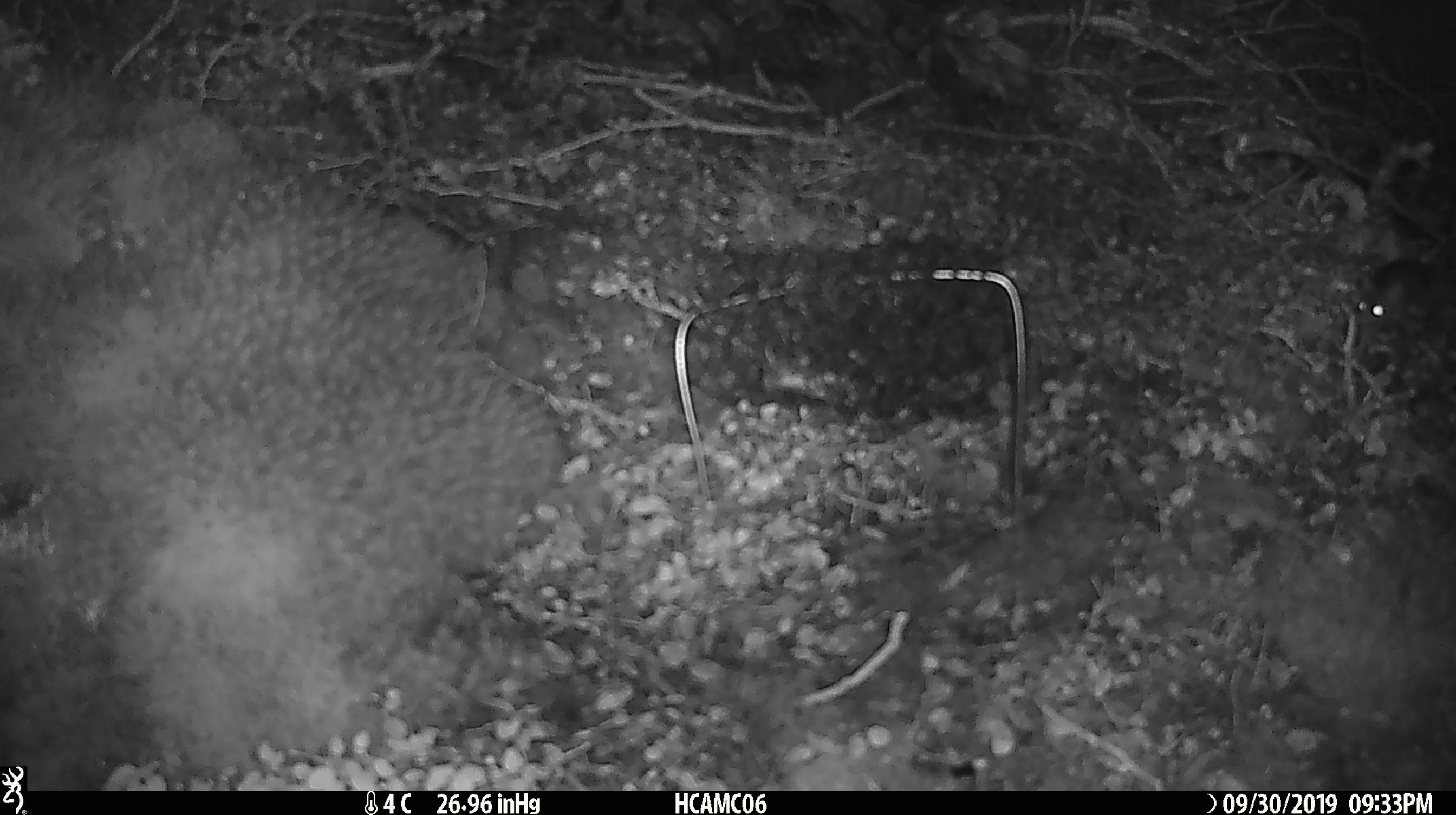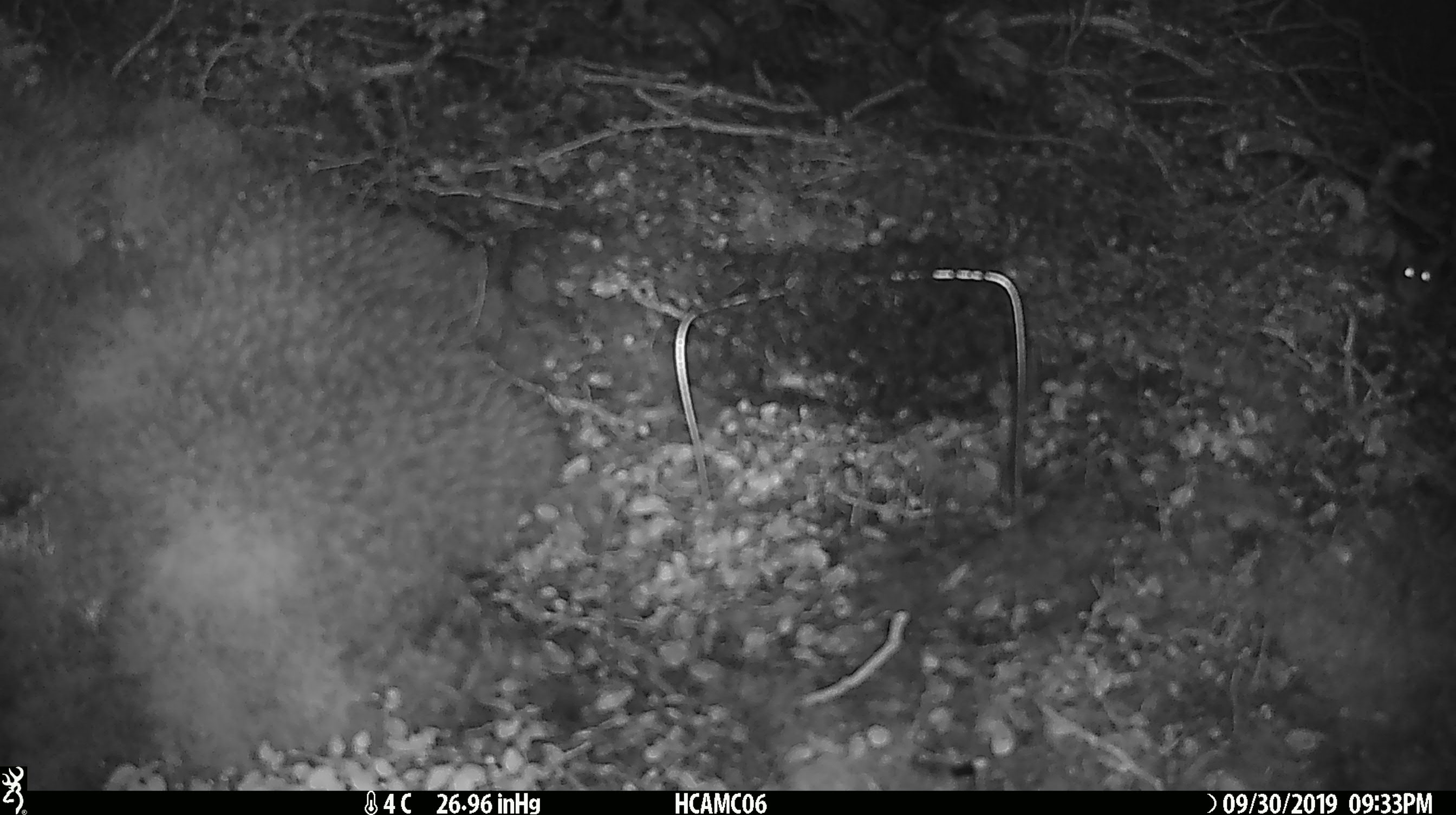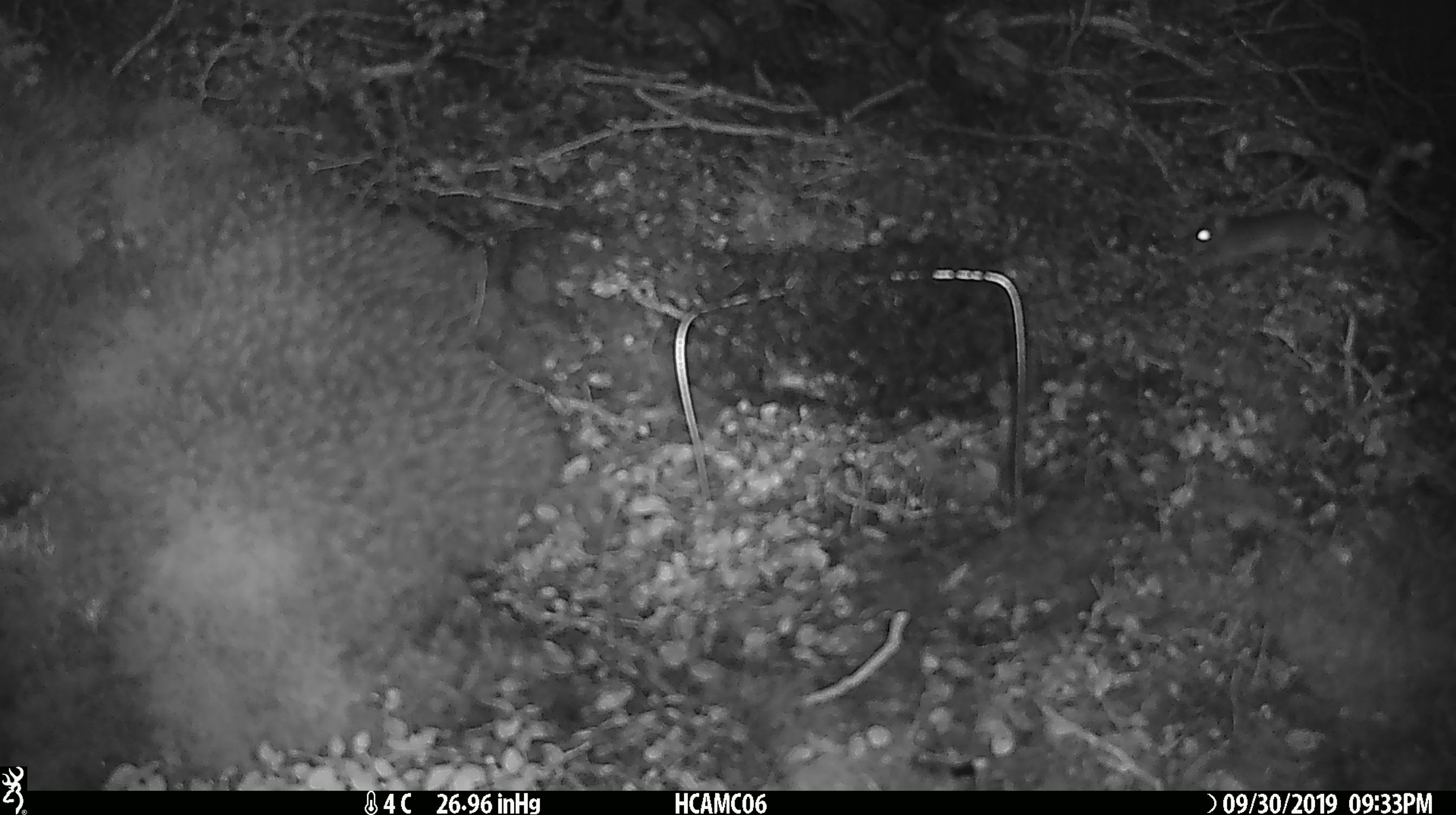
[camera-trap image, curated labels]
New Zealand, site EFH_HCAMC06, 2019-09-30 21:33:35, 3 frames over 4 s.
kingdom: Animalia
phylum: Chordata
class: Mammalia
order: Rodentia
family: Muridae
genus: Mus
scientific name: Mus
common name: mouse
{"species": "mouse (Mus)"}